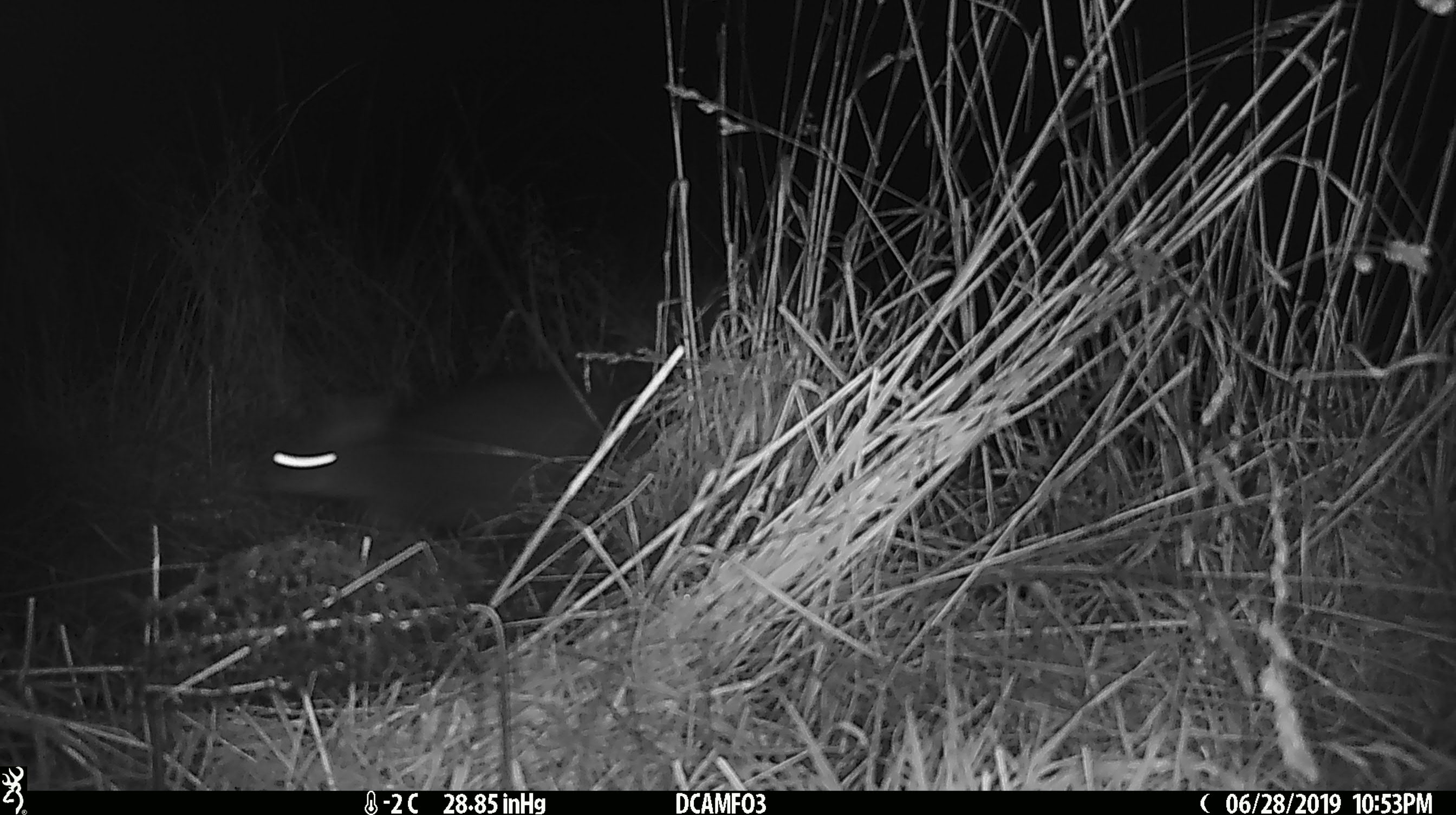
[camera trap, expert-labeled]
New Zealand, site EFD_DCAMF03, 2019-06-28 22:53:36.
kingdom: Animalia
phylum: Chordata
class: Mammalia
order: Diprotodontia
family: Phalangeridae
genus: Trichosurus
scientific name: Trichosurus vulpecula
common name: common brushtail possum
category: possum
Possum (common brushtail possum) (Trichosurus vulpecula).